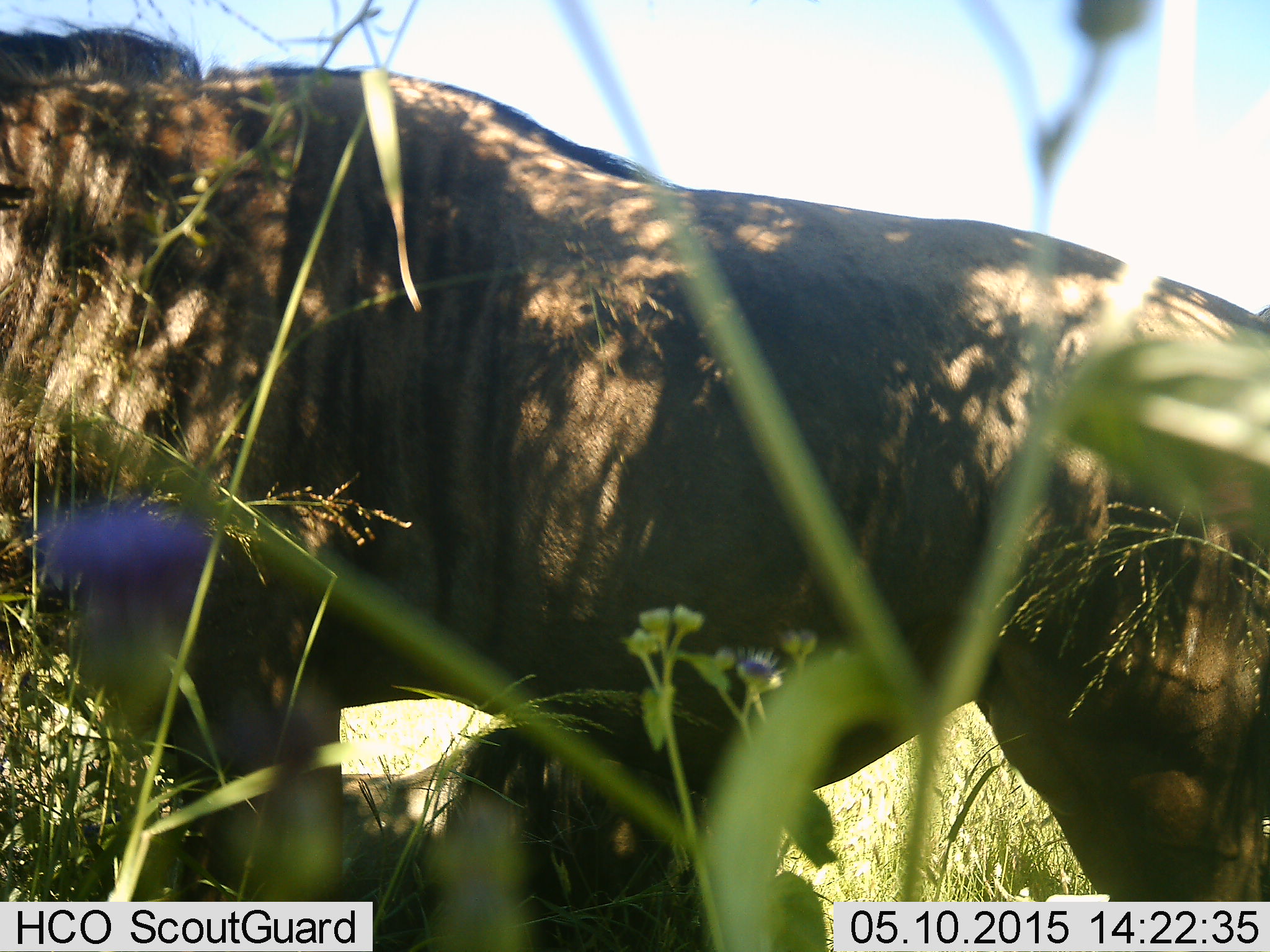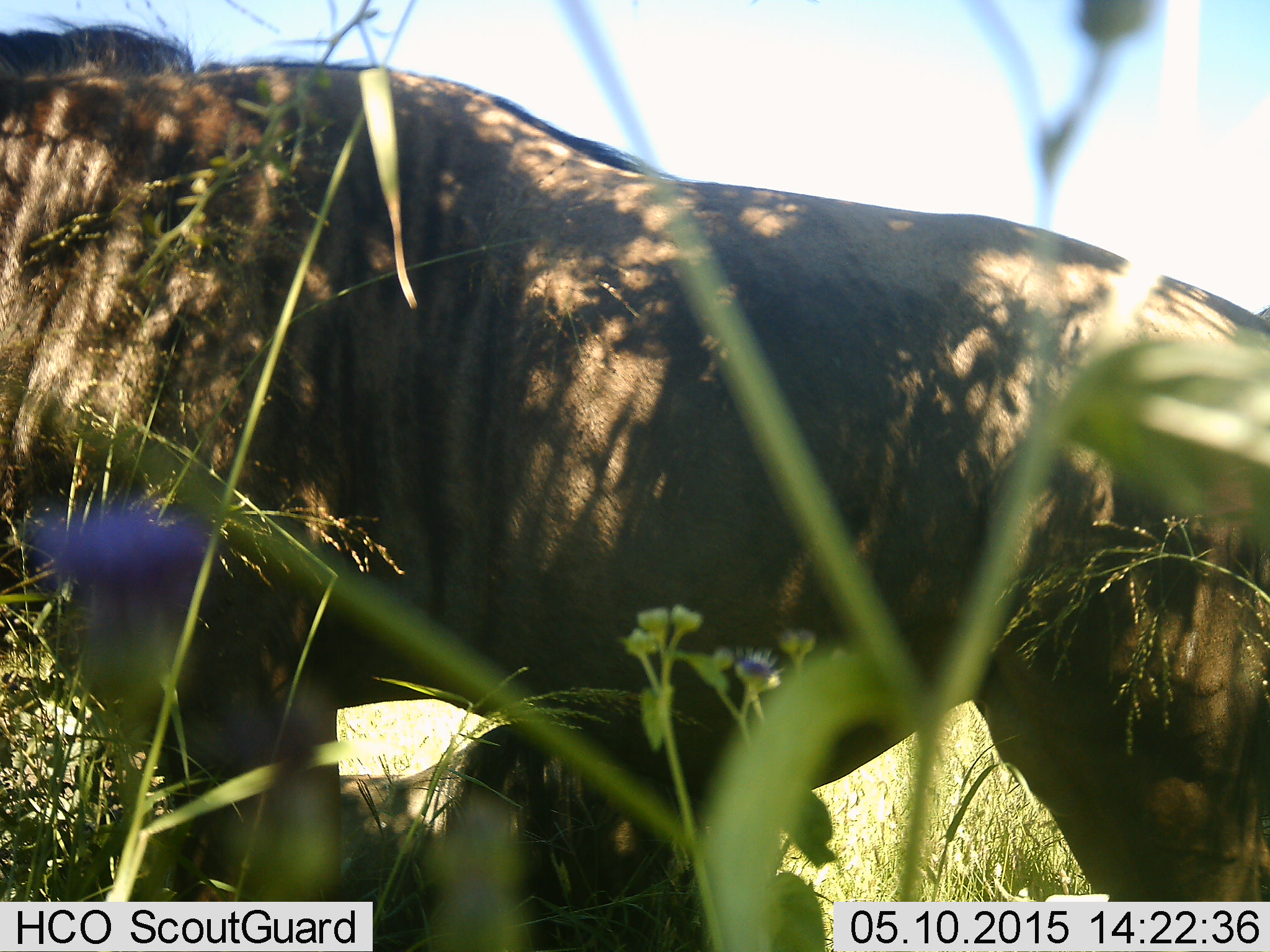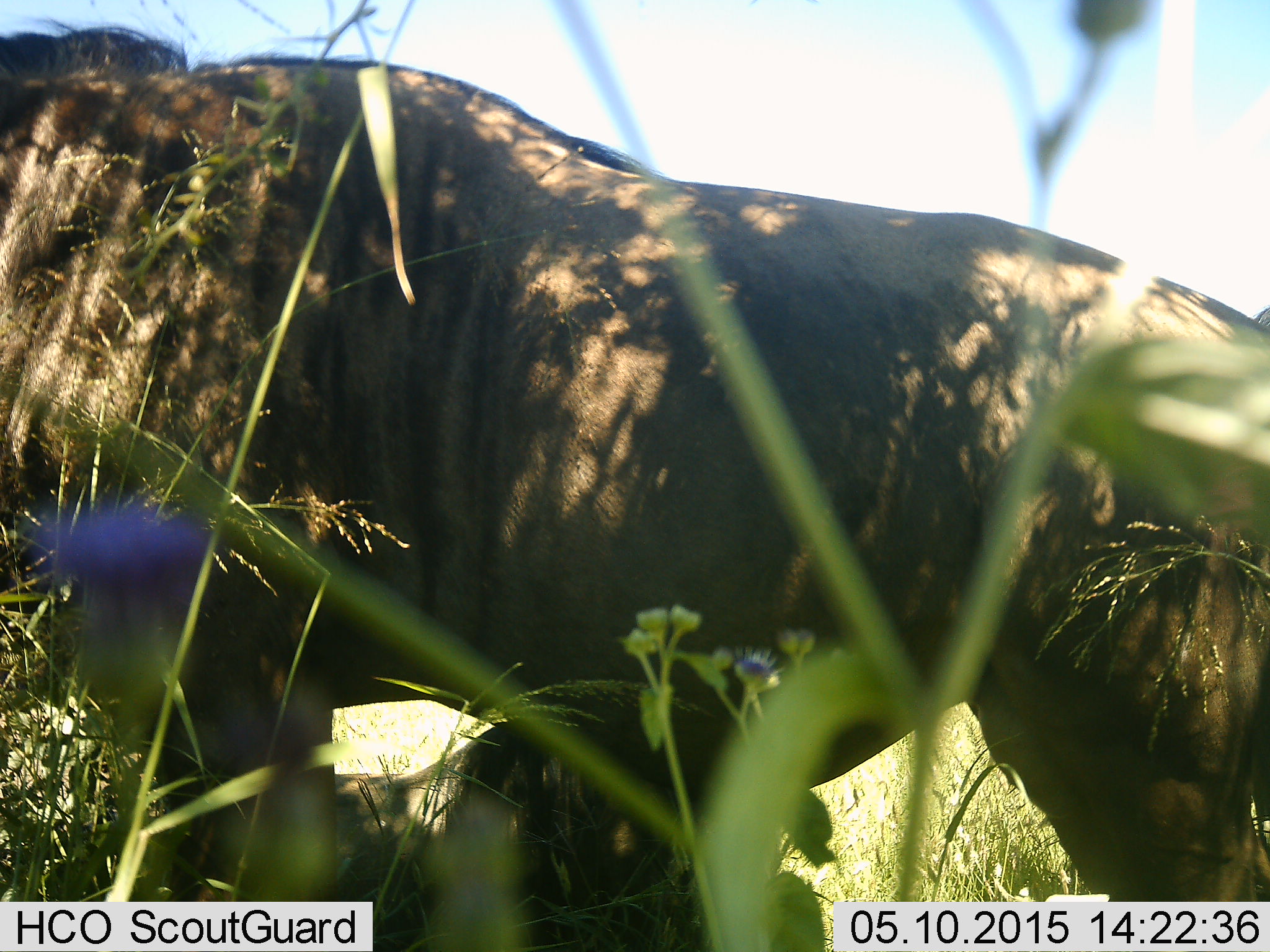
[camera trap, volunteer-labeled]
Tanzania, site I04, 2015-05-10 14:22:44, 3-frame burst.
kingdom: Animalia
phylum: Chordata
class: Mammalia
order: Artiodactyla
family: Bovidae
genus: Connochaetes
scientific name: Connochaetes taurinus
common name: blue wildebeest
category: wildebeest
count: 1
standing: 90%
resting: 10%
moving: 0%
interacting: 0%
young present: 0%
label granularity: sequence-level